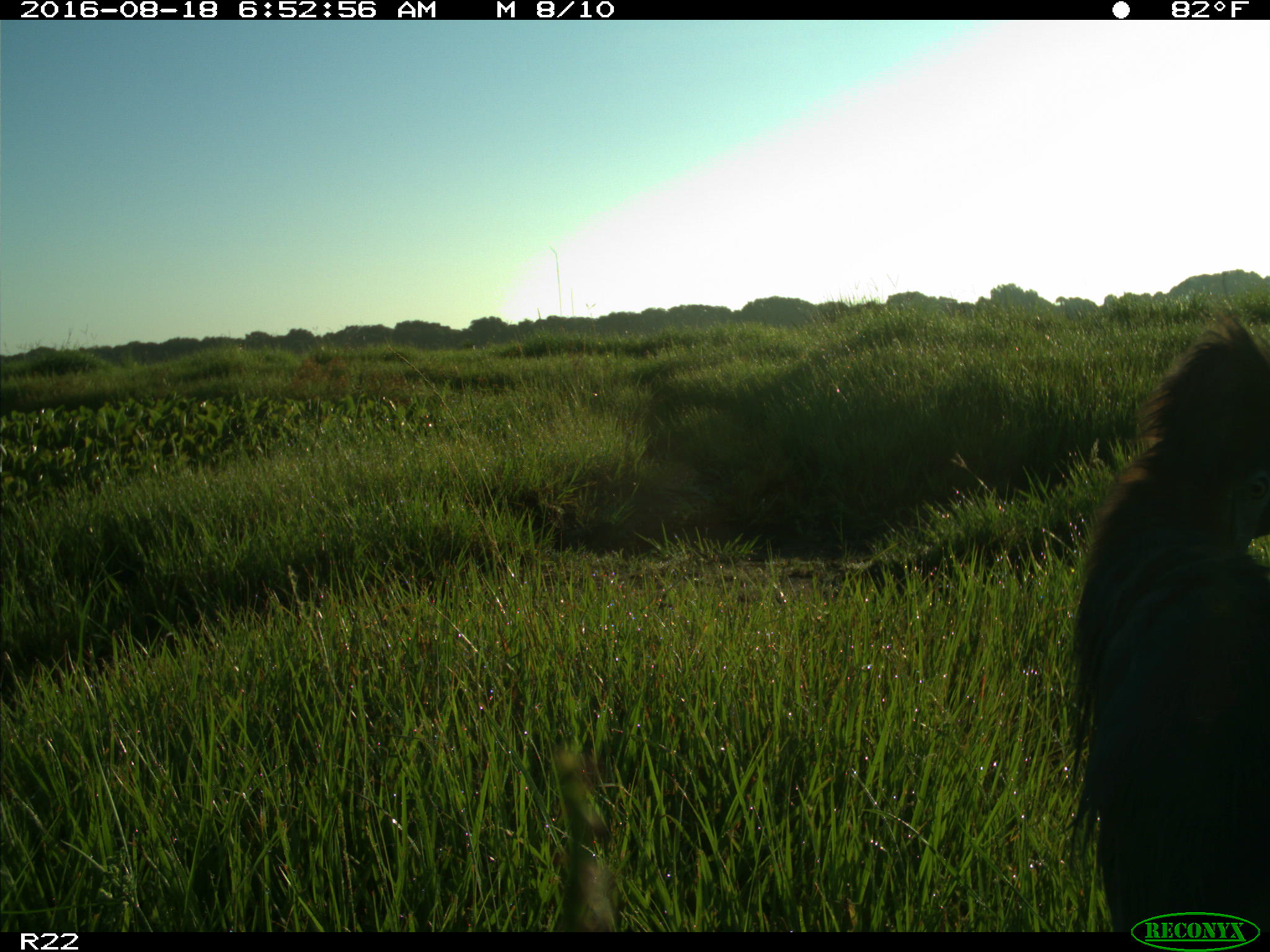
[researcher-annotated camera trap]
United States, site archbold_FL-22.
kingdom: Animalia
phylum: Chordata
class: Aves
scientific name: Aves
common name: birds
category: unidentified bird